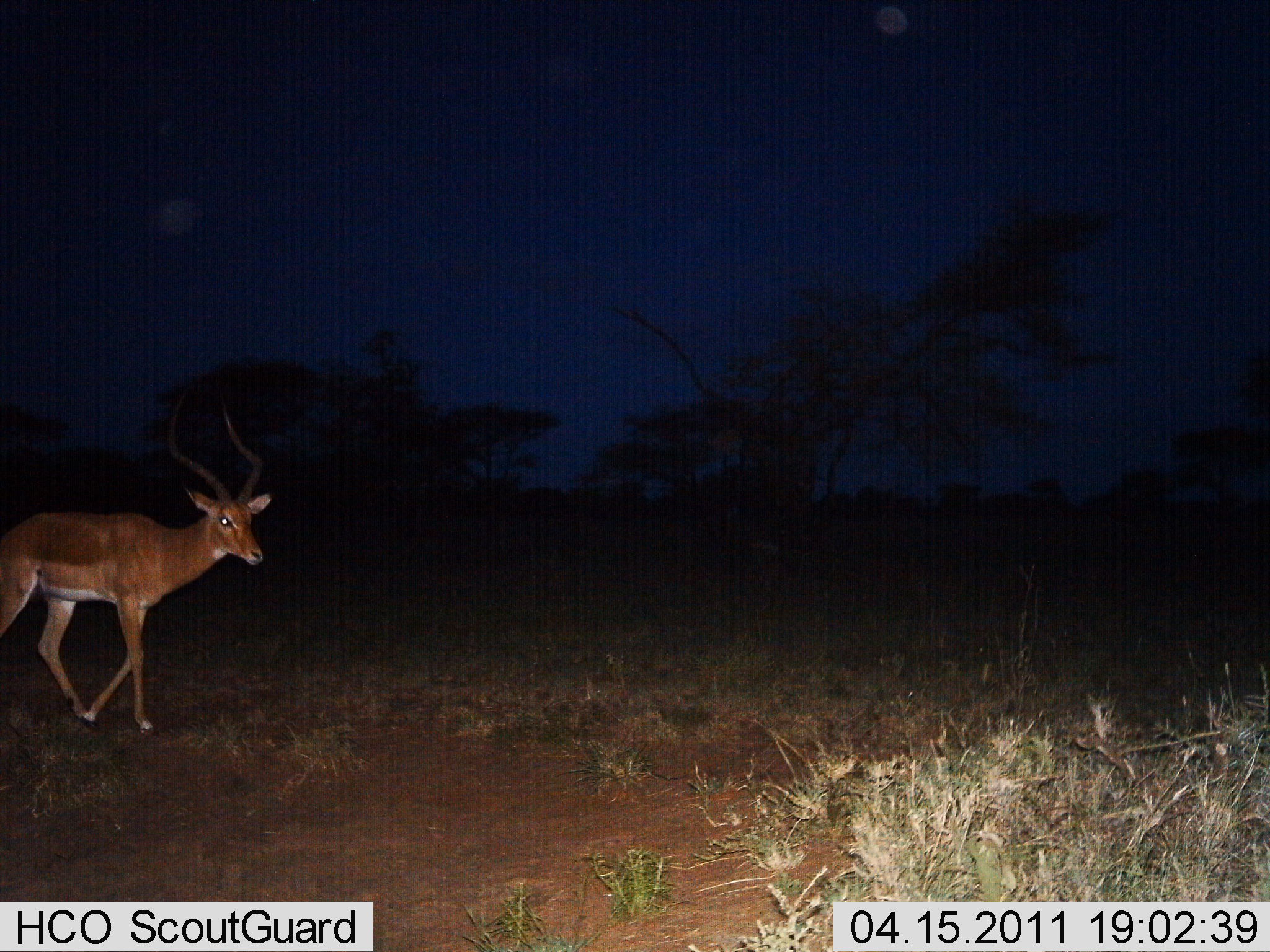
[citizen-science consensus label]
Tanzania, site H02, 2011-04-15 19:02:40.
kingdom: Animalia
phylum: Chordata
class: Mammalia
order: Artiodactyla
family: Bovidae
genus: Aepyceros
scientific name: Aepyceros melampus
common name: impala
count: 1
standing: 8%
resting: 0%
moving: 92%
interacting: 0%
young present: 0%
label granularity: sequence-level